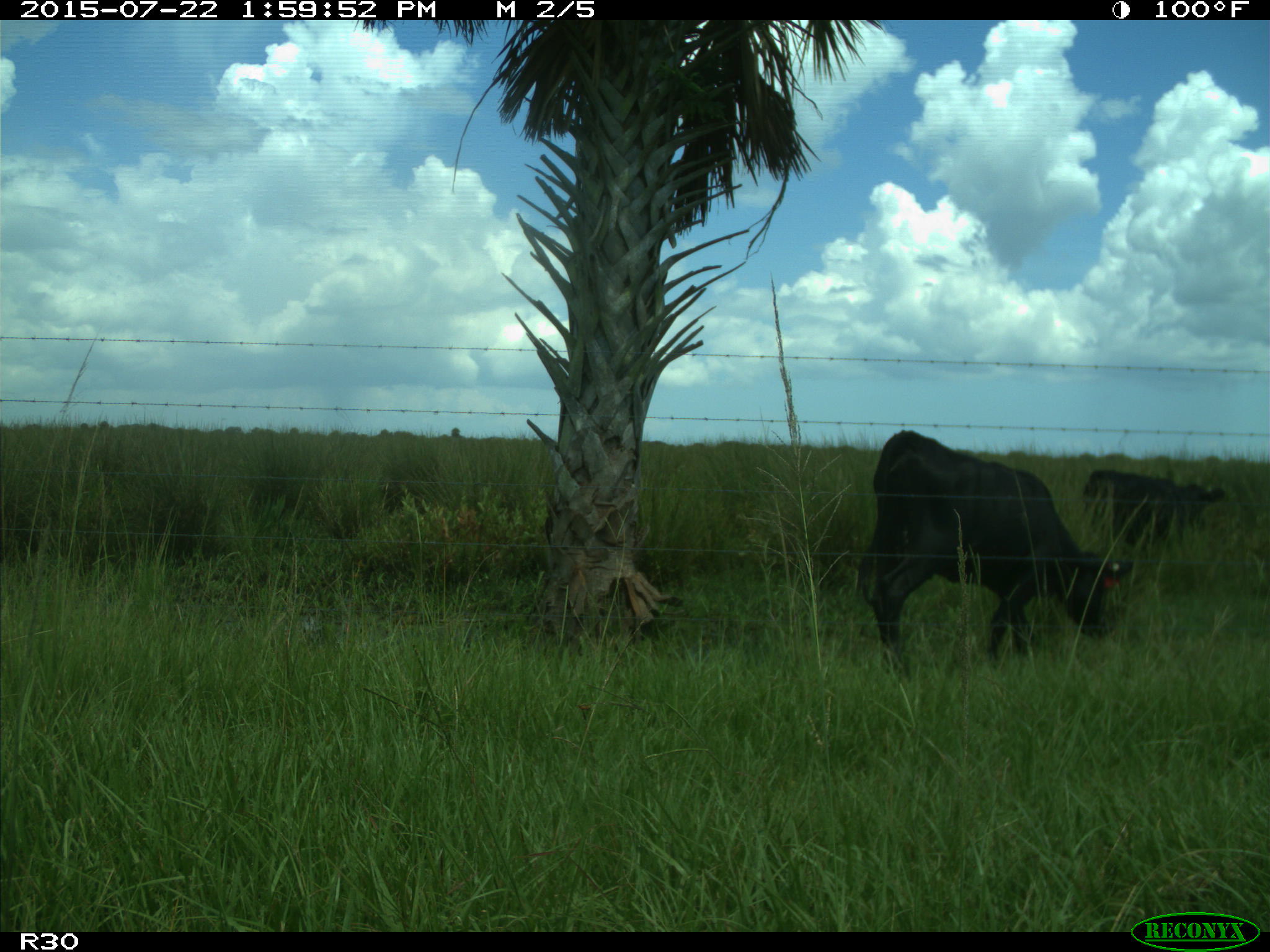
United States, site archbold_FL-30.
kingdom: Animalia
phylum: Chordata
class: Mammalia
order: Artiodactyla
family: Bovidae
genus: Bos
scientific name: Bos taurus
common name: domestic cow